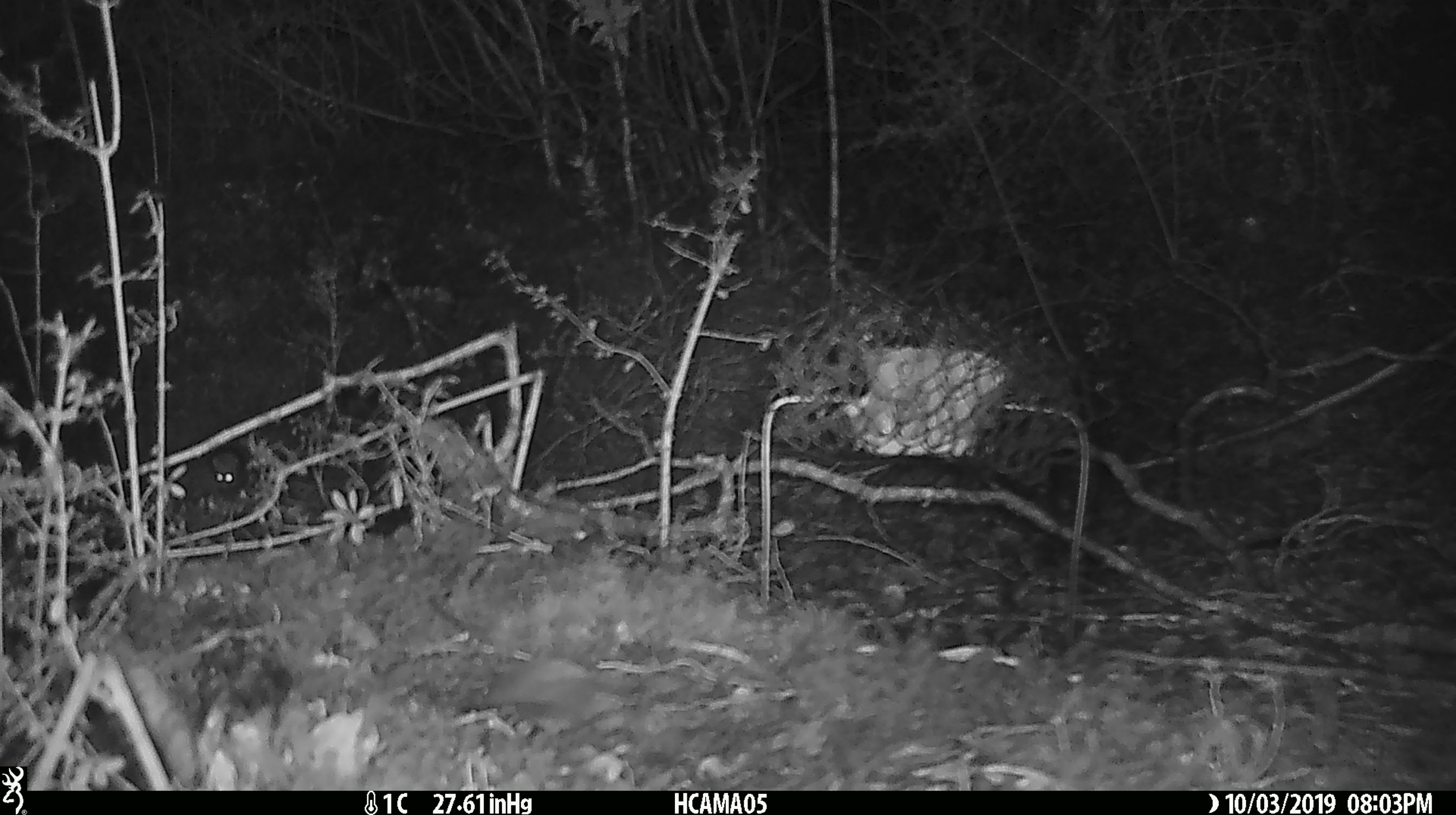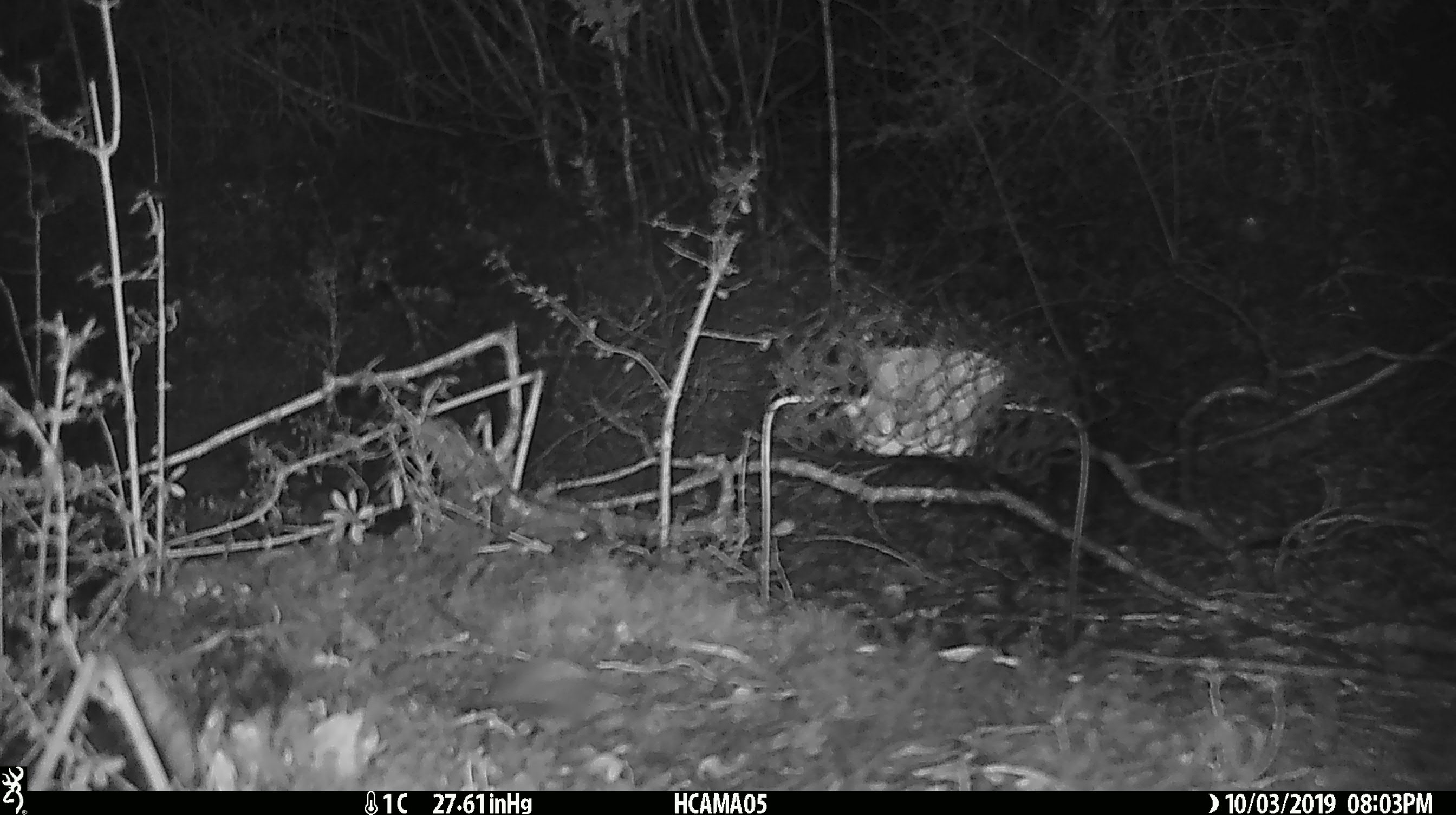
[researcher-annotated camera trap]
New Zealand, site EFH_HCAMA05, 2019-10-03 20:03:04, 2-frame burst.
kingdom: Animalia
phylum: Chordata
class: Mammalia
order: Rodentia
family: Muridae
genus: Mus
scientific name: Mus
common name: mouse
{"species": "mouse (Mus)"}